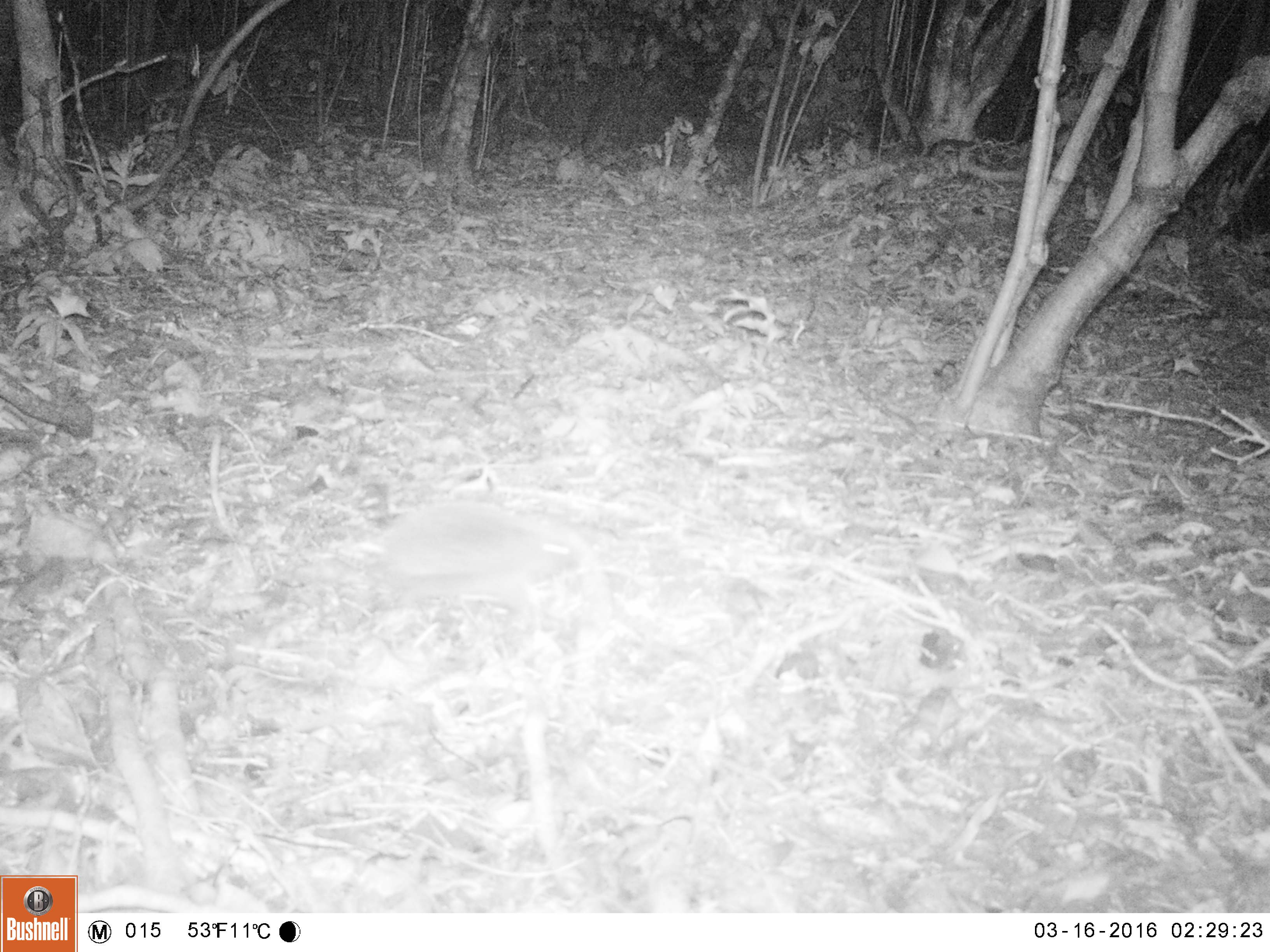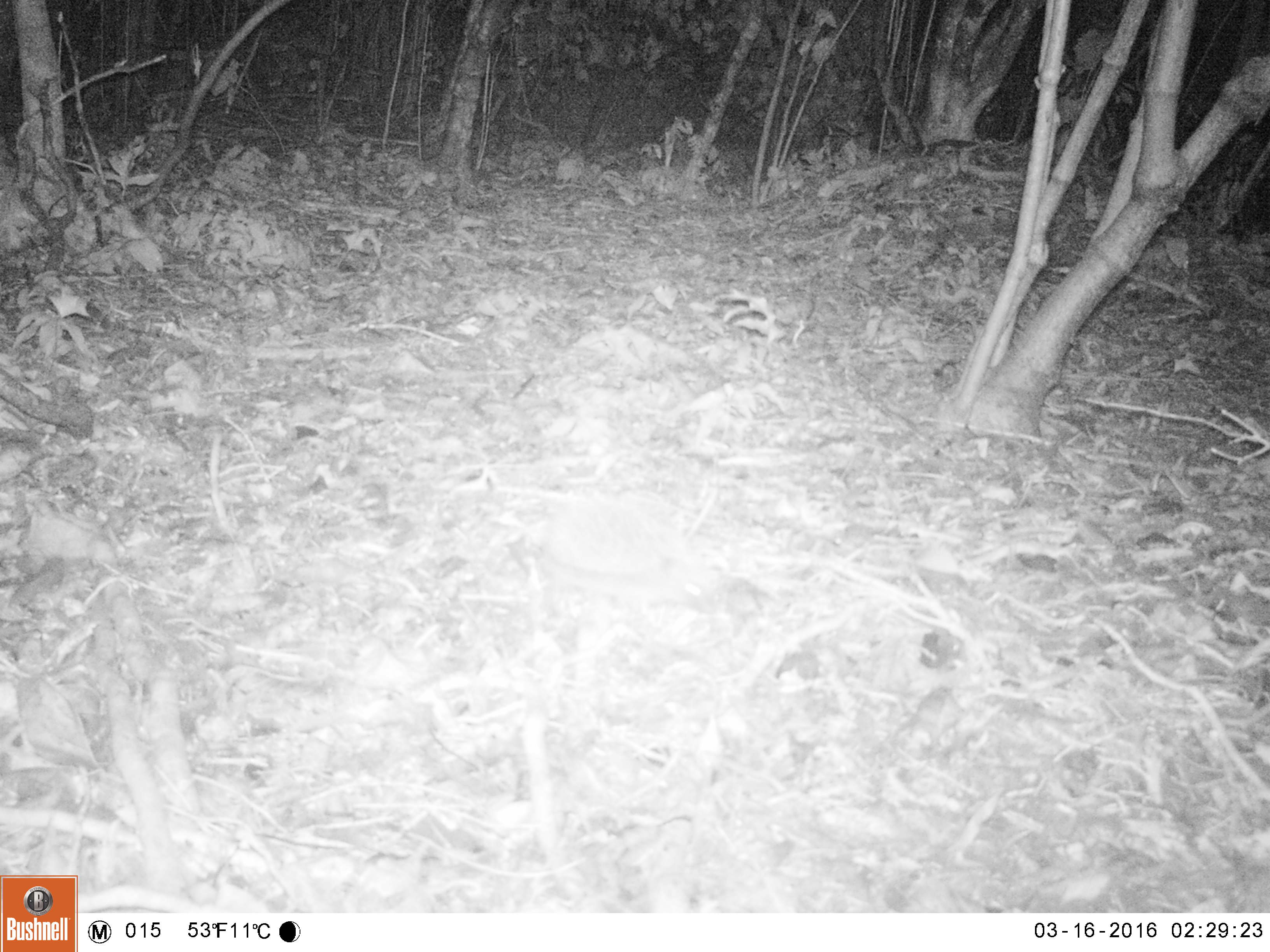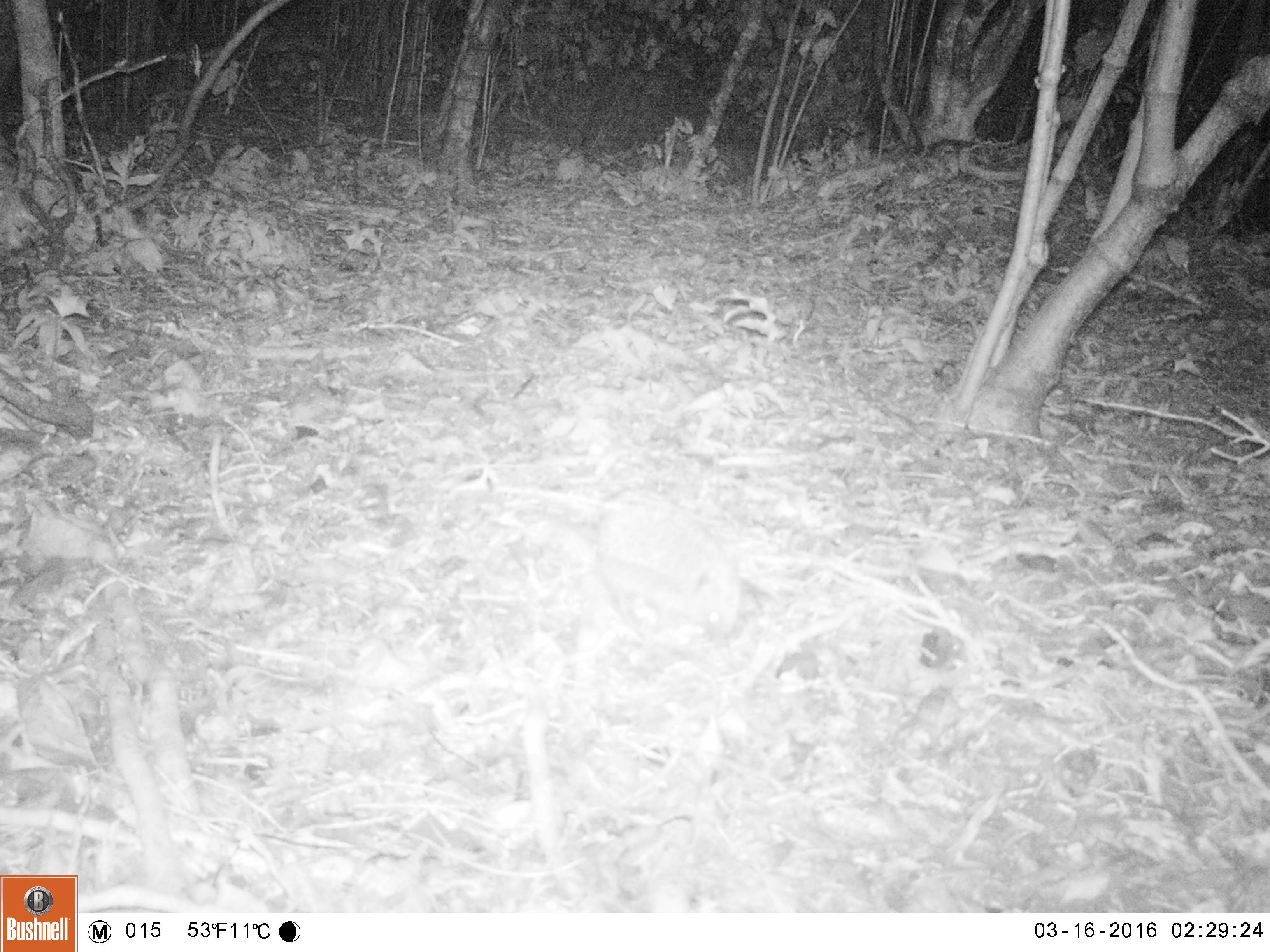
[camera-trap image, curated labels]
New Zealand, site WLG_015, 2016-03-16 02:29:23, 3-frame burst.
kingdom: Animalia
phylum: Chordata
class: Mammalia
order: Eulipotyphla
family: Erinaceidae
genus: Erinaceus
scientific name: Erinaceus europaeus europaeus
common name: european hedgehog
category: hedgehog